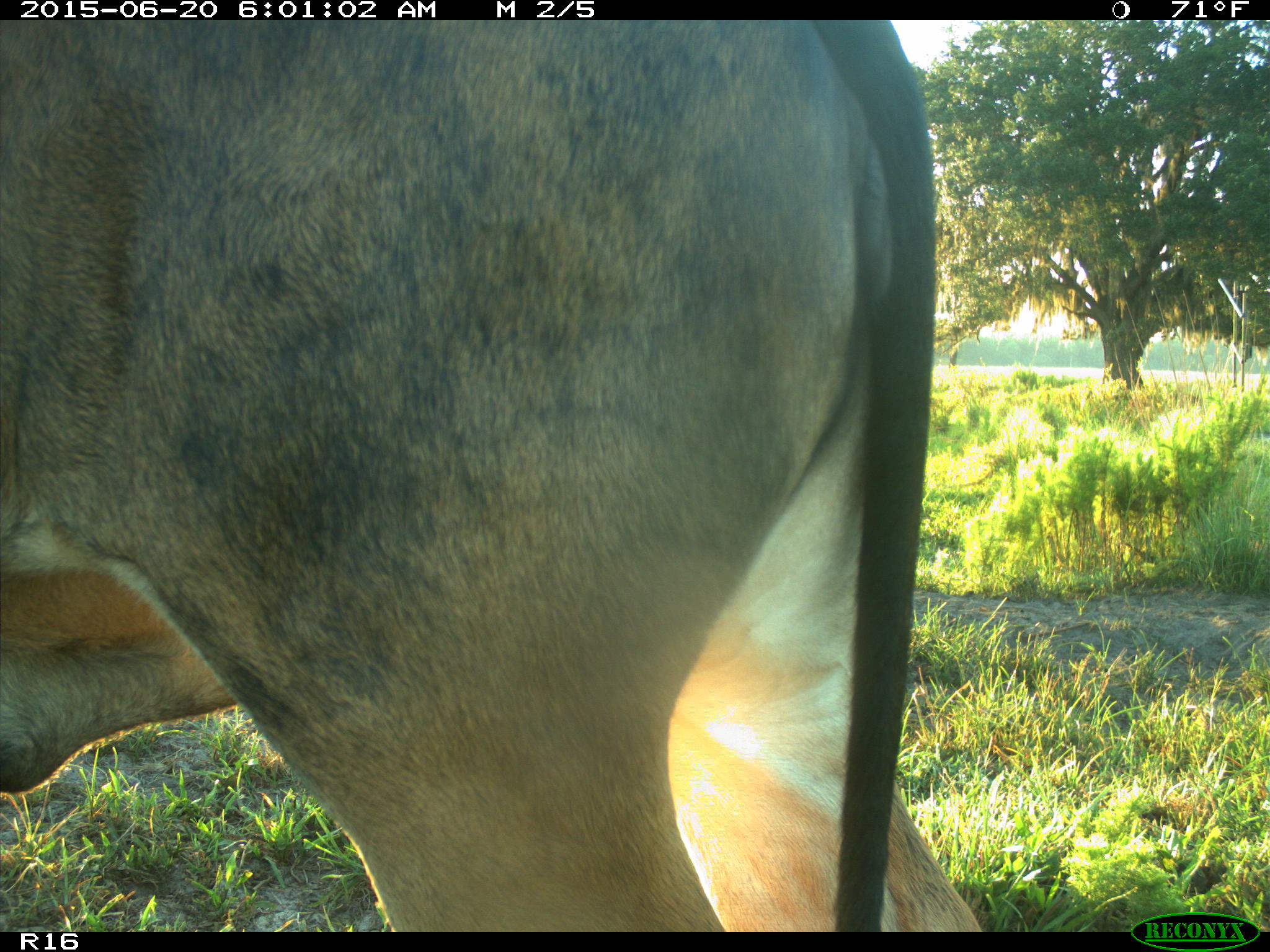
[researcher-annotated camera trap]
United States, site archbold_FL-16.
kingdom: Animalia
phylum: Chordata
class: Mammalia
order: Artiodactyla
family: Bovidae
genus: Bos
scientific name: Bos taurus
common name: domestic cow